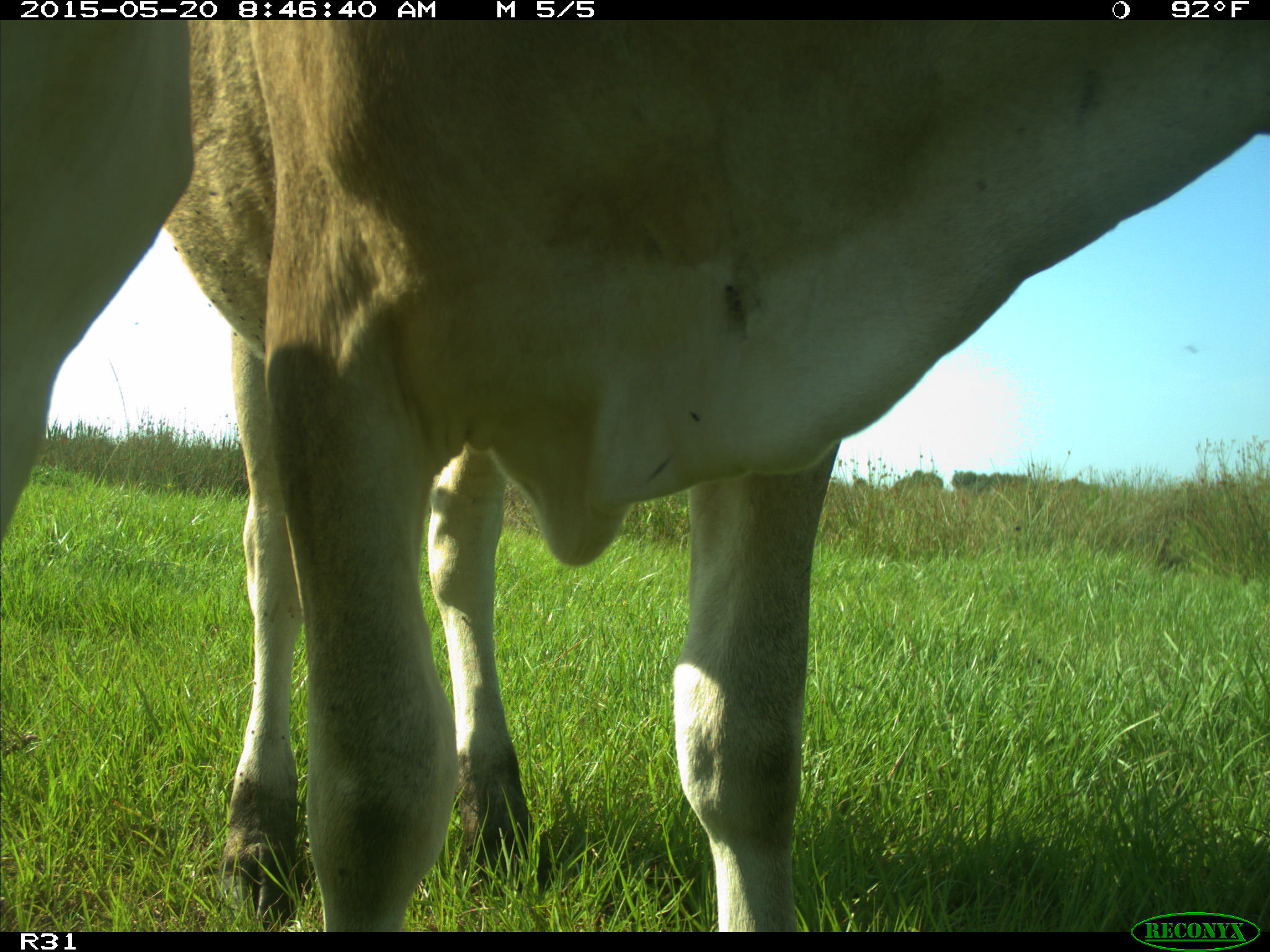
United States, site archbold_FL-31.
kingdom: Animalia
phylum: Chordata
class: Mammalia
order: Artiodactyla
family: Bovidae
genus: Bos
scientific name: Bos taurus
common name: domestic cow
Bos taurus (domestic cow).